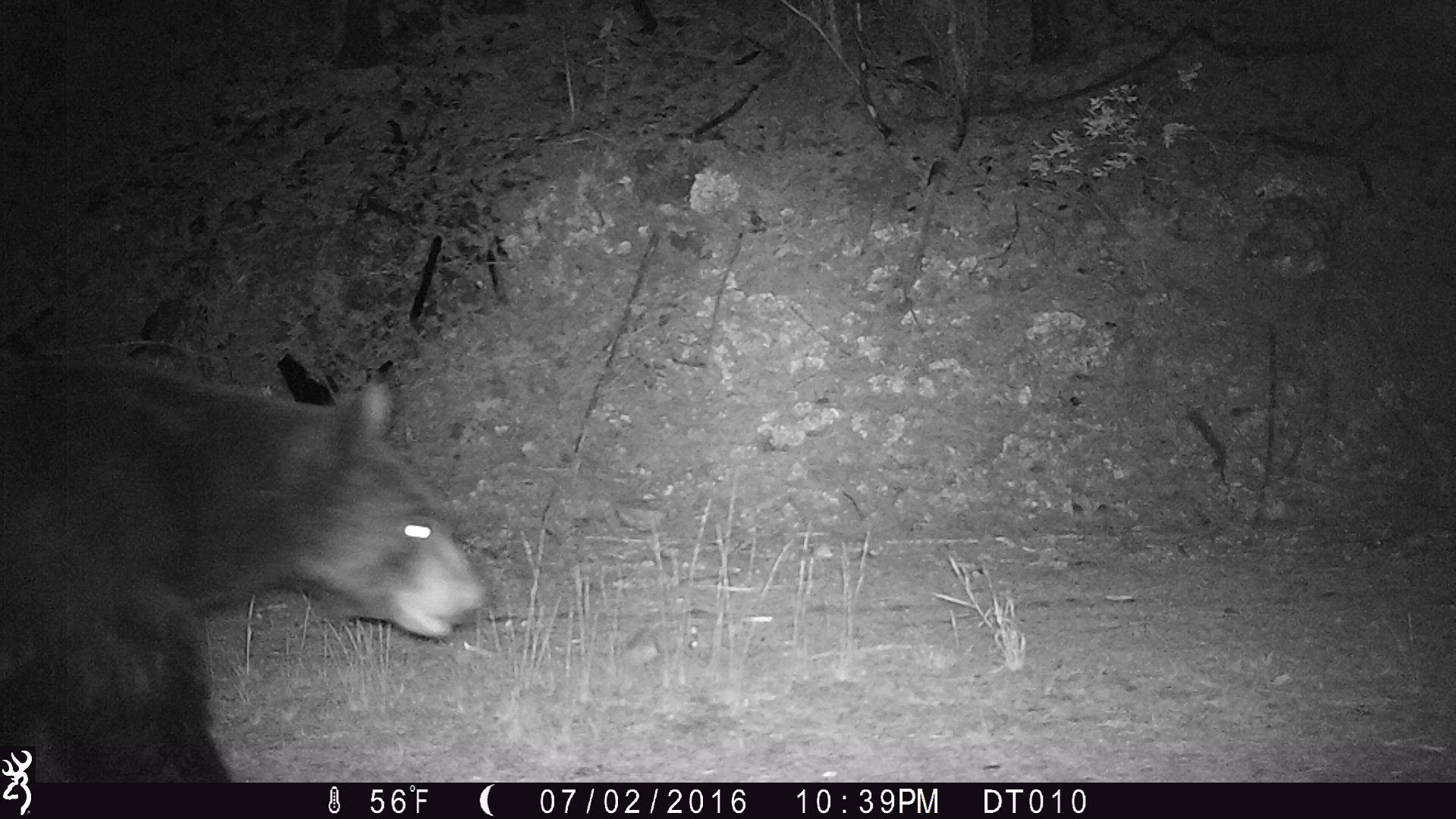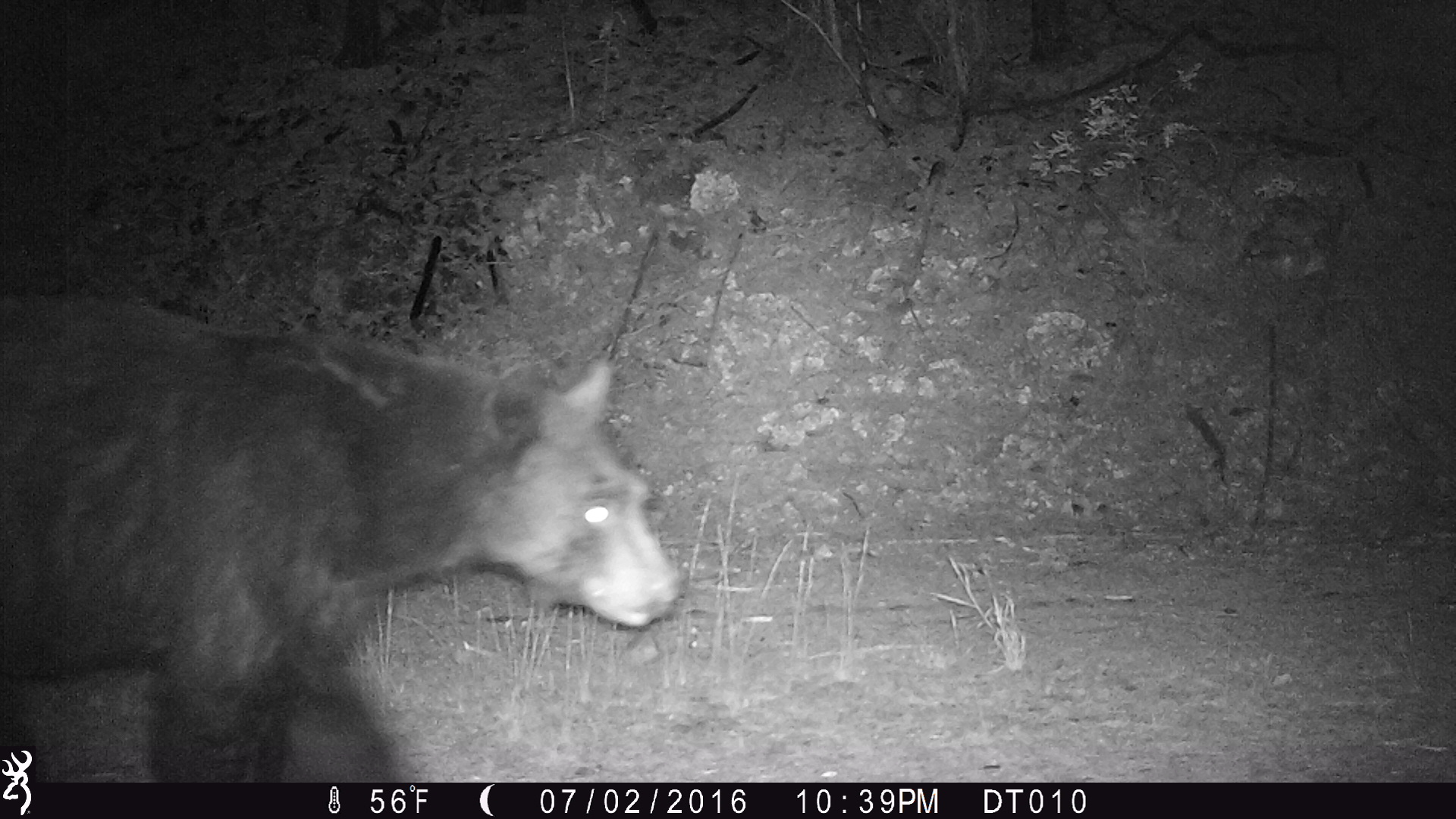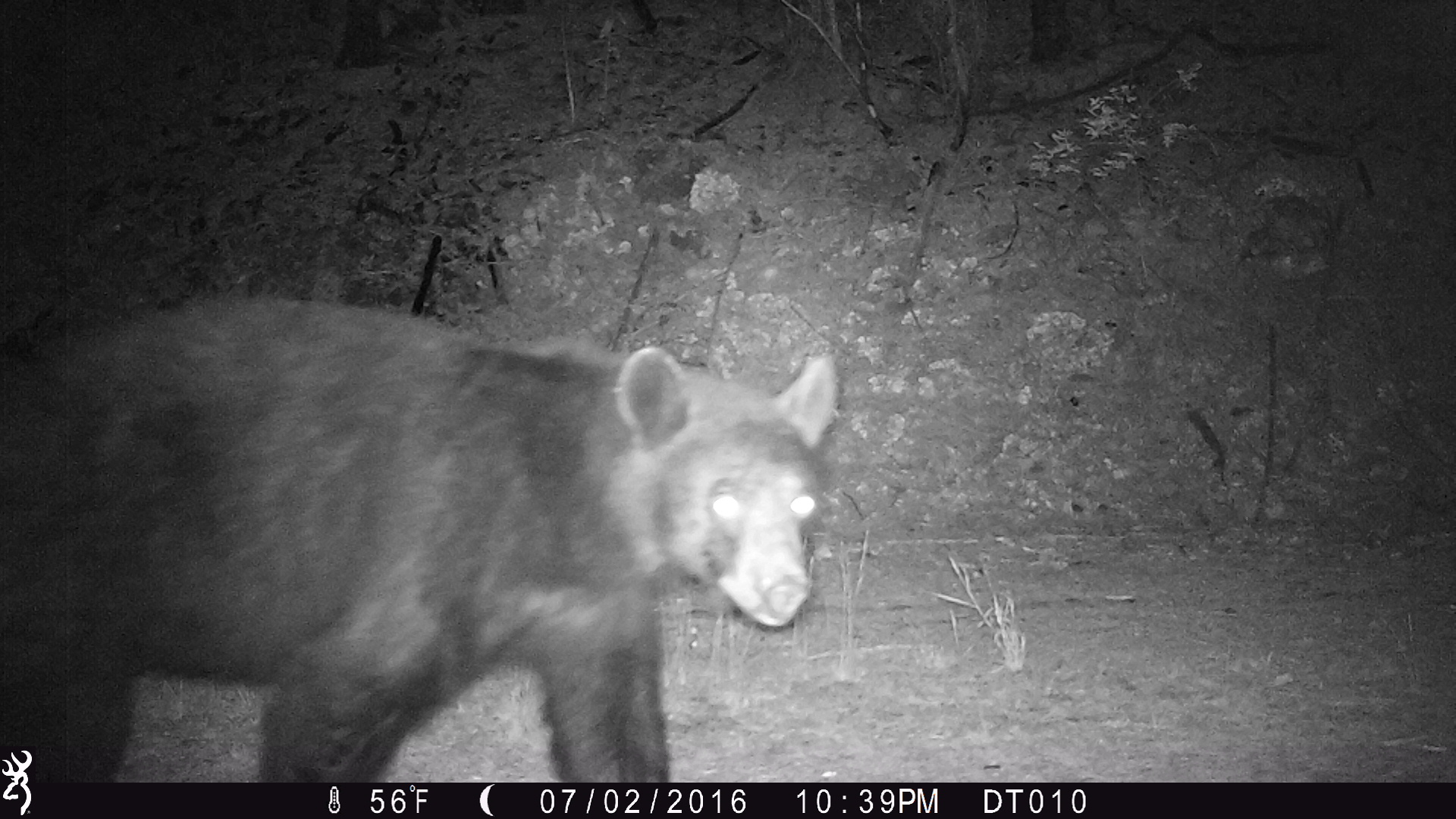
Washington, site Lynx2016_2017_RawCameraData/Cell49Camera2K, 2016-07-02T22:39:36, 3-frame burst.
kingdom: Animalia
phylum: Chordata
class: Mammalia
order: Carnivora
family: Ursidae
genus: Ursus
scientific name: Ursus americanus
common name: american black bear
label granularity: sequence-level